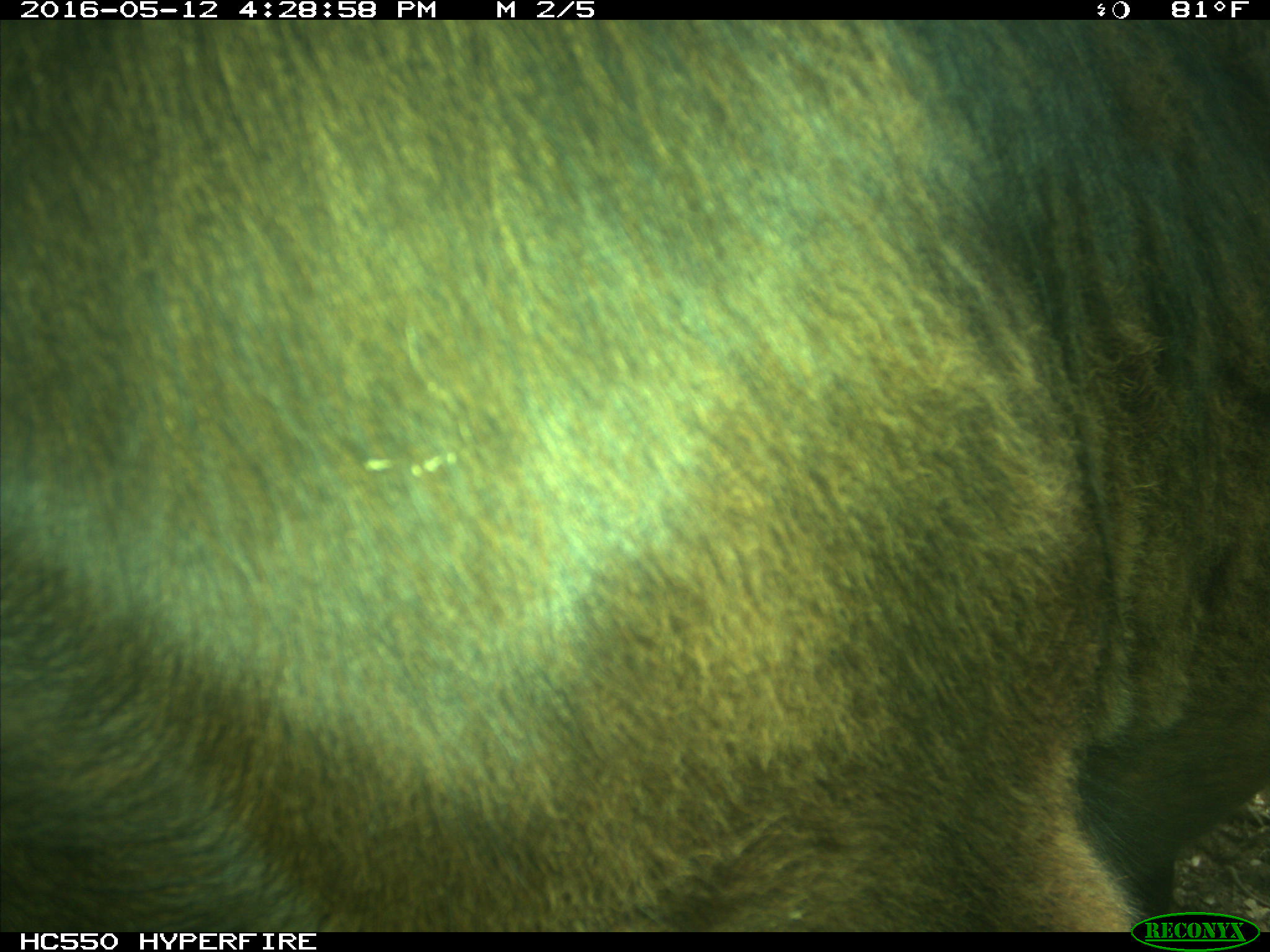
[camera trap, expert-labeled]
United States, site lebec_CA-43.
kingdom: Animalia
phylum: Chordata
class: Mammalia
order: Artiodactyla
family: Bovidae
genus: Bos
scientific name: Bos taurus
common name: domestic cow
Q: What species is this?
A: Bos taurus (domestic cow).